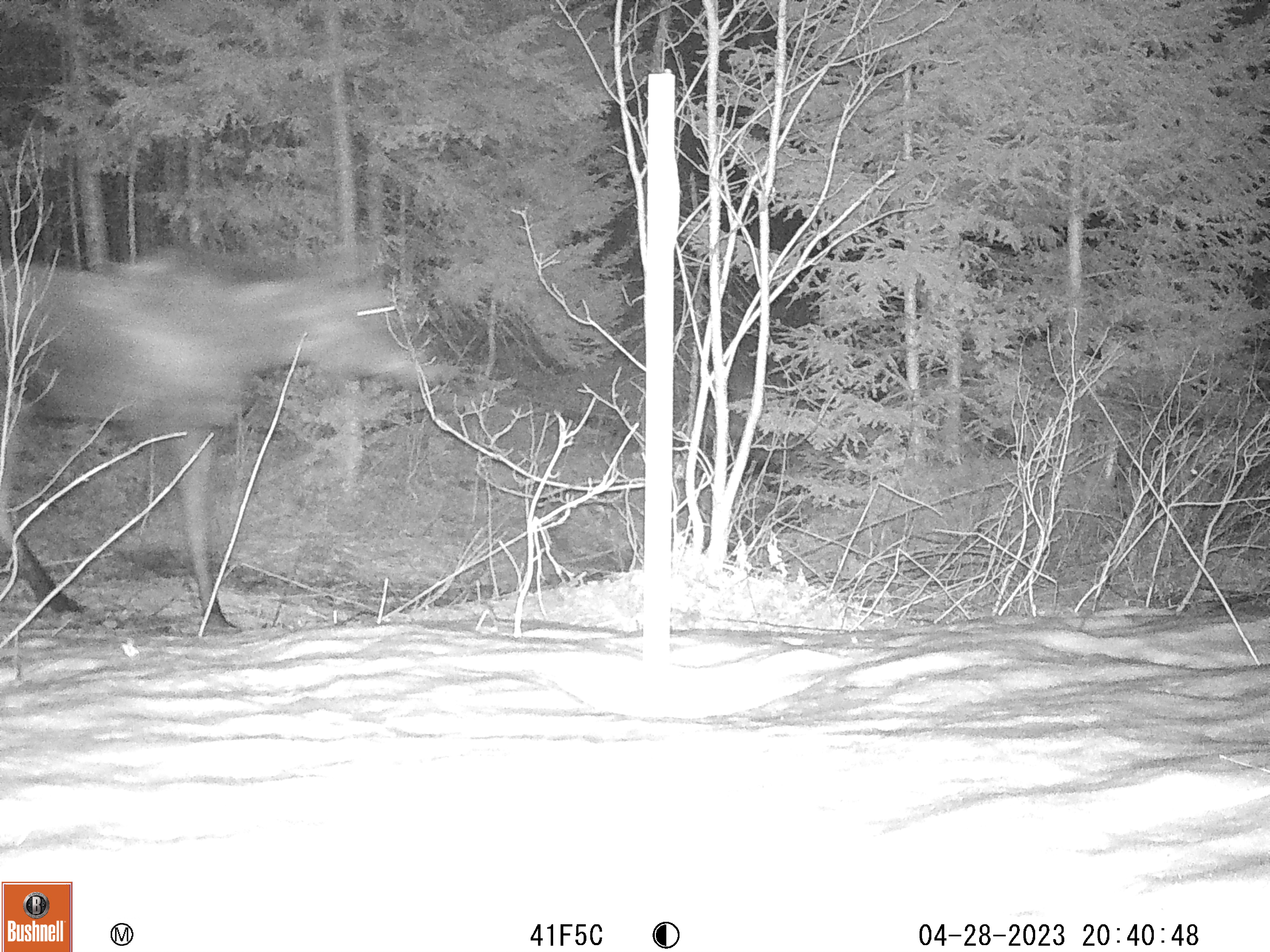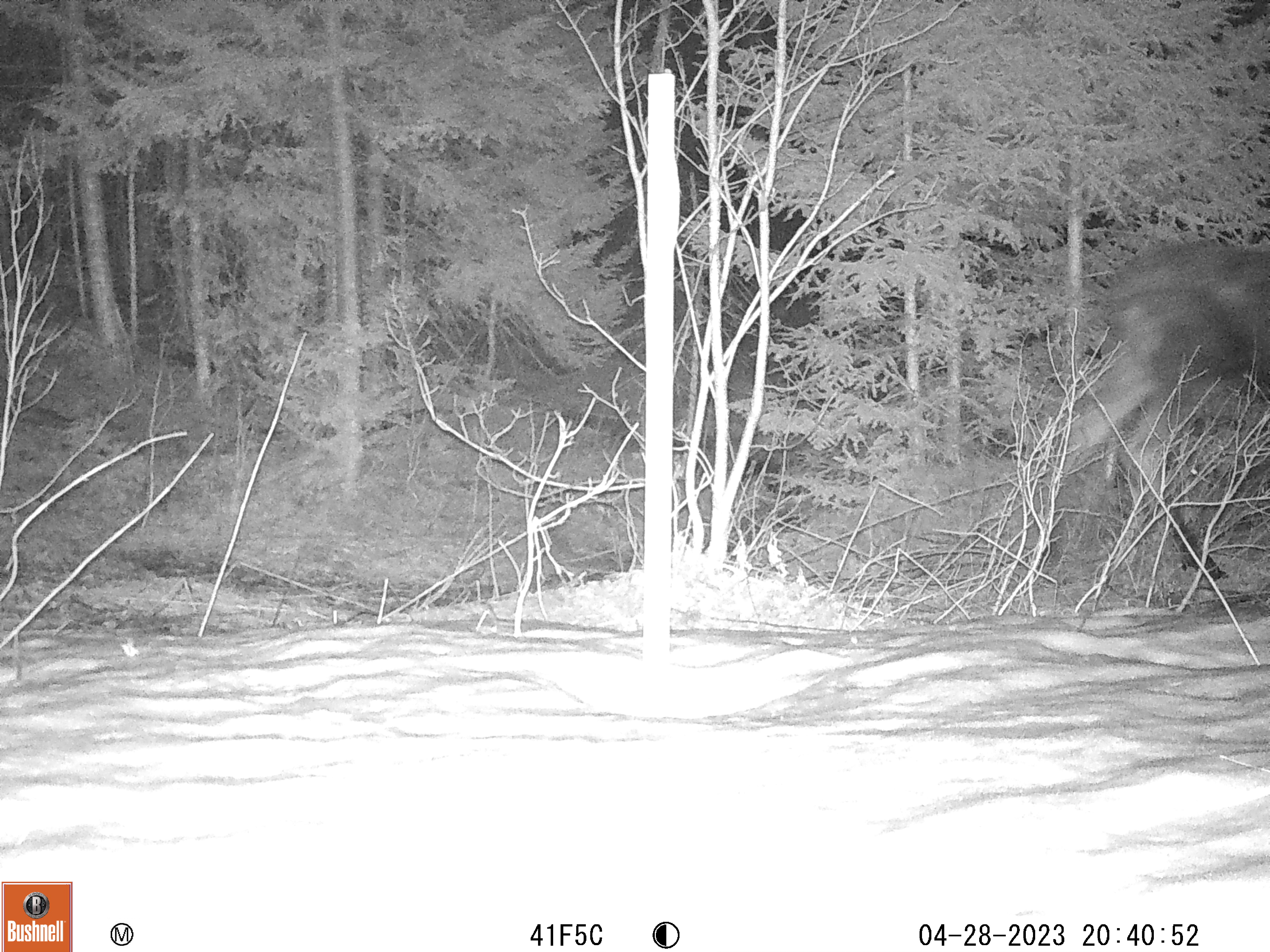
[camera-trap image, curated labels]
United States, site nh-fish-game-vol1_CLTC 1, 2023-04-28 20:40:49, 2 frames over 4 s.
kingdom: Animalia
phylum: Chordata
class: Mammalia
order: Artiodactyla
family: Cervidae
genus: Alces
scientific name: Alces alces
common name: moose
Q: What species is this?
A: Moose (Alces alces).